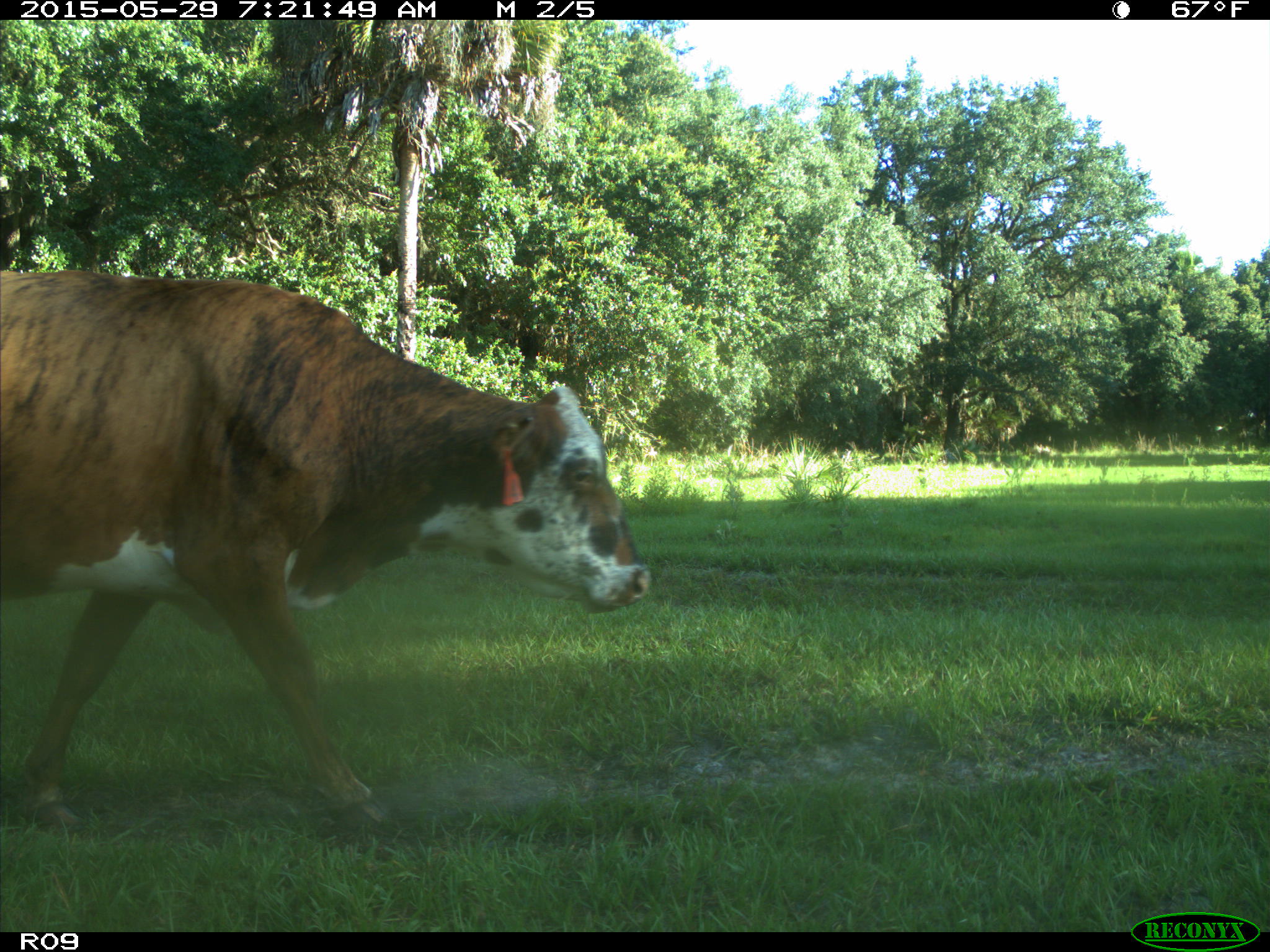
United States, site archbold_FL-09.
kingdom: Animalia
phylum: Chordata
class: Mammalia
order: Artiodactyla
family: Bovidae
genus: Bos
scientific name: Bos taurus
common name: domestic cow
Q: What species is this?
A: Bos taurus (domestic cow).